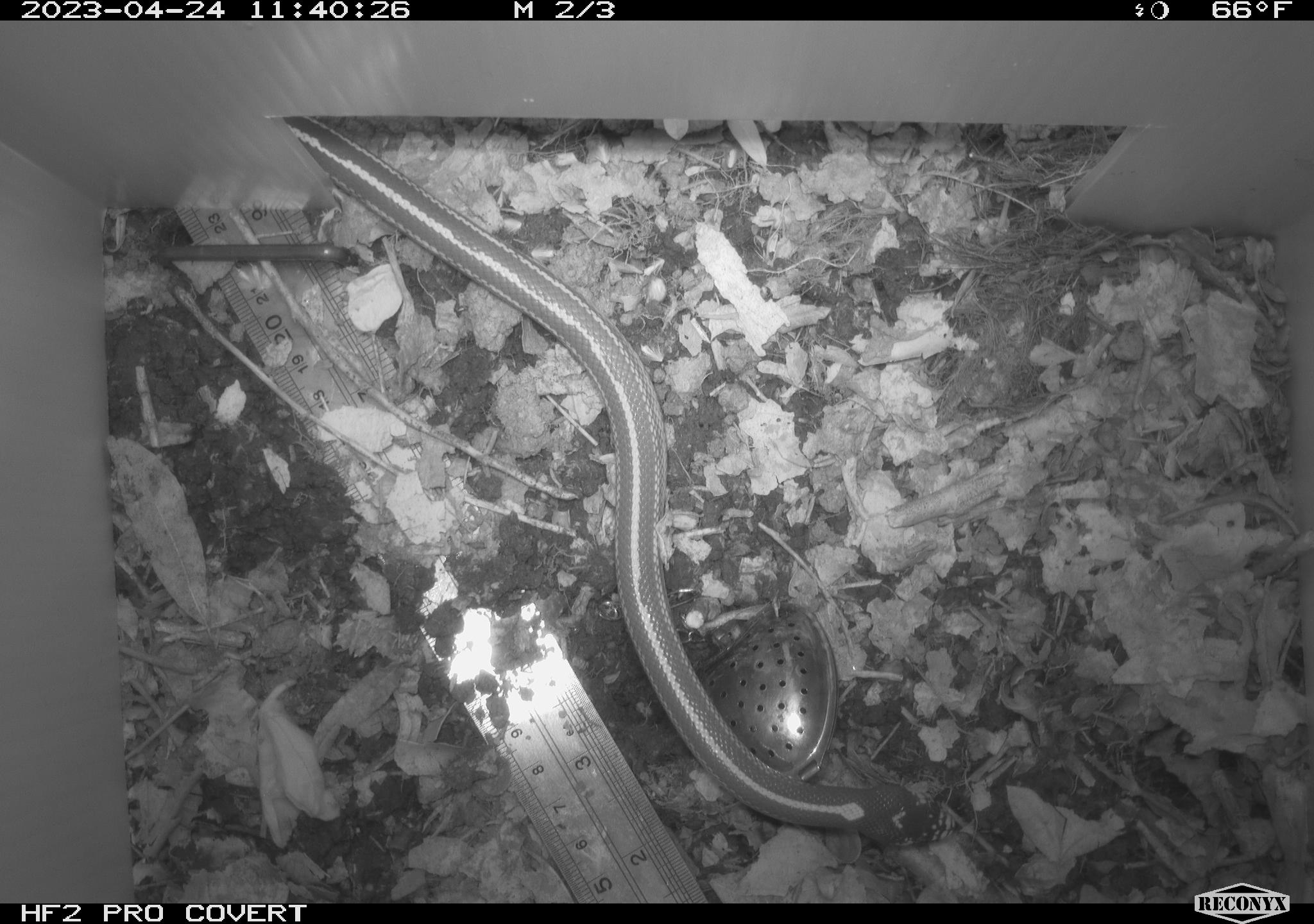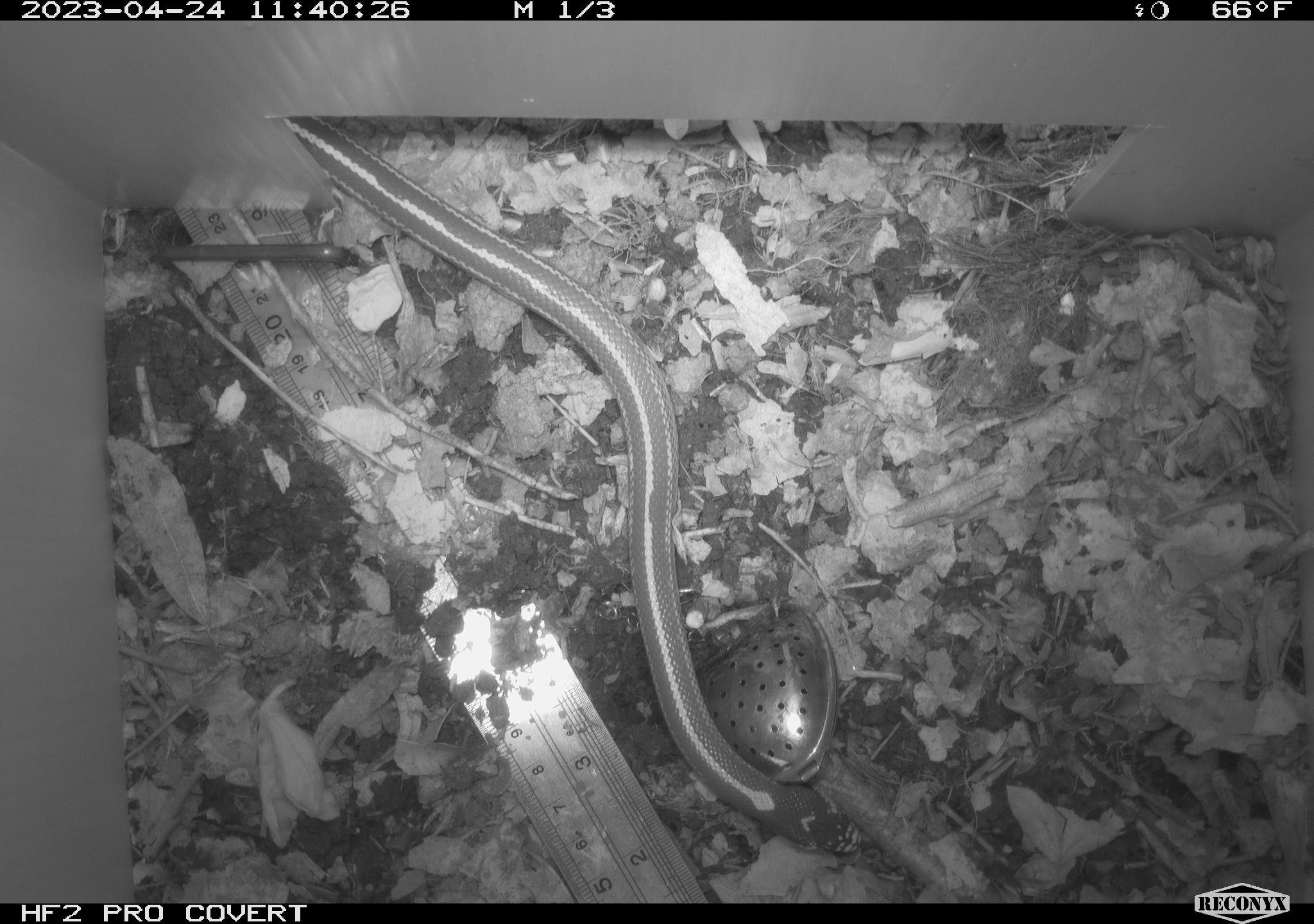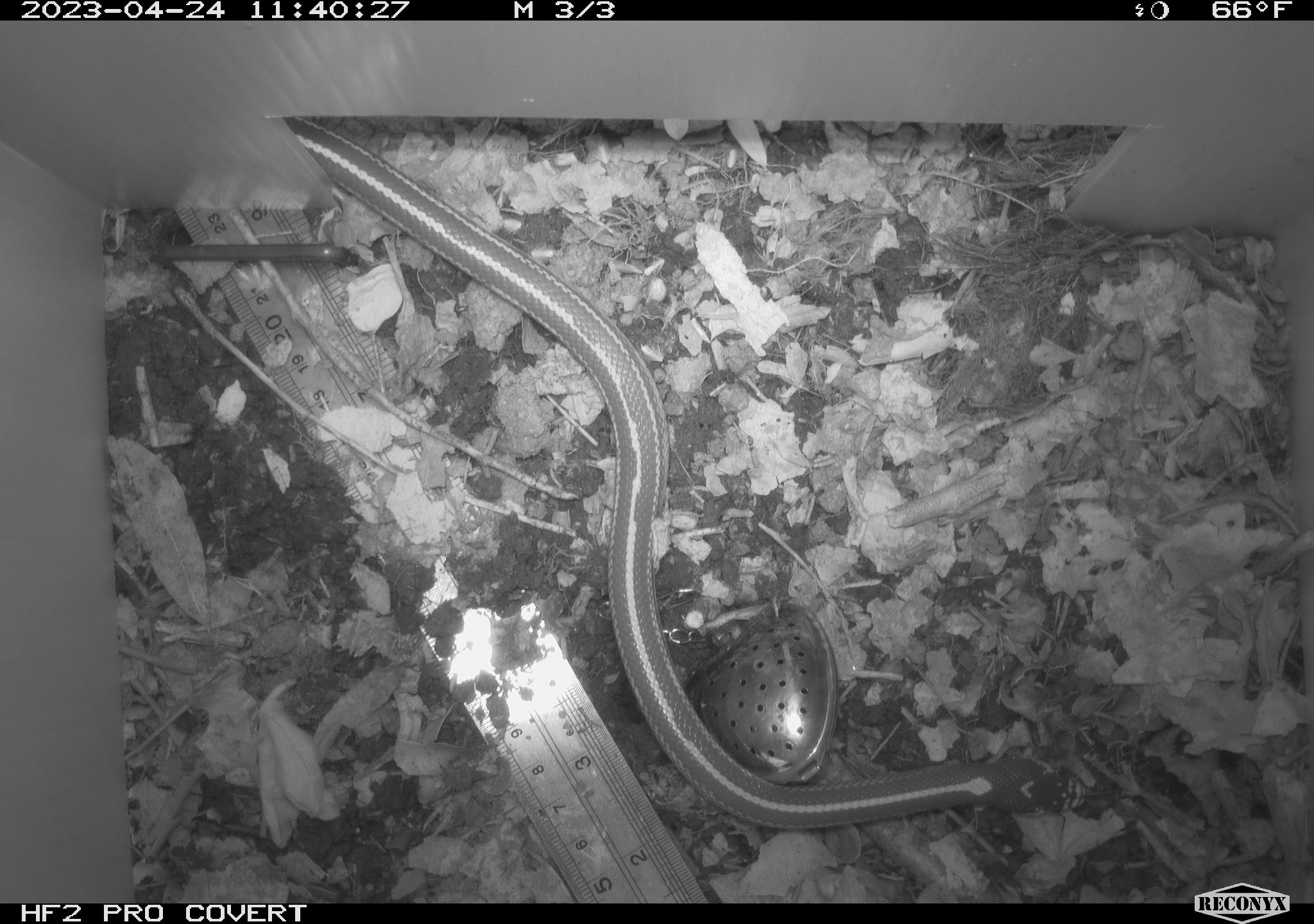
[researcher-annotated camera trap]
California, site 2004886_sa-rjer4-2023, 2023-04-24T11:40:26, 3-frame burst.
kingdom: Animalia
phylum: Chordata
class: Reptilia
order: Squamata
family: Colubridae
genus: Lampropeltis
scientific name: Lampropeltis californiae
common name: california kingsnake